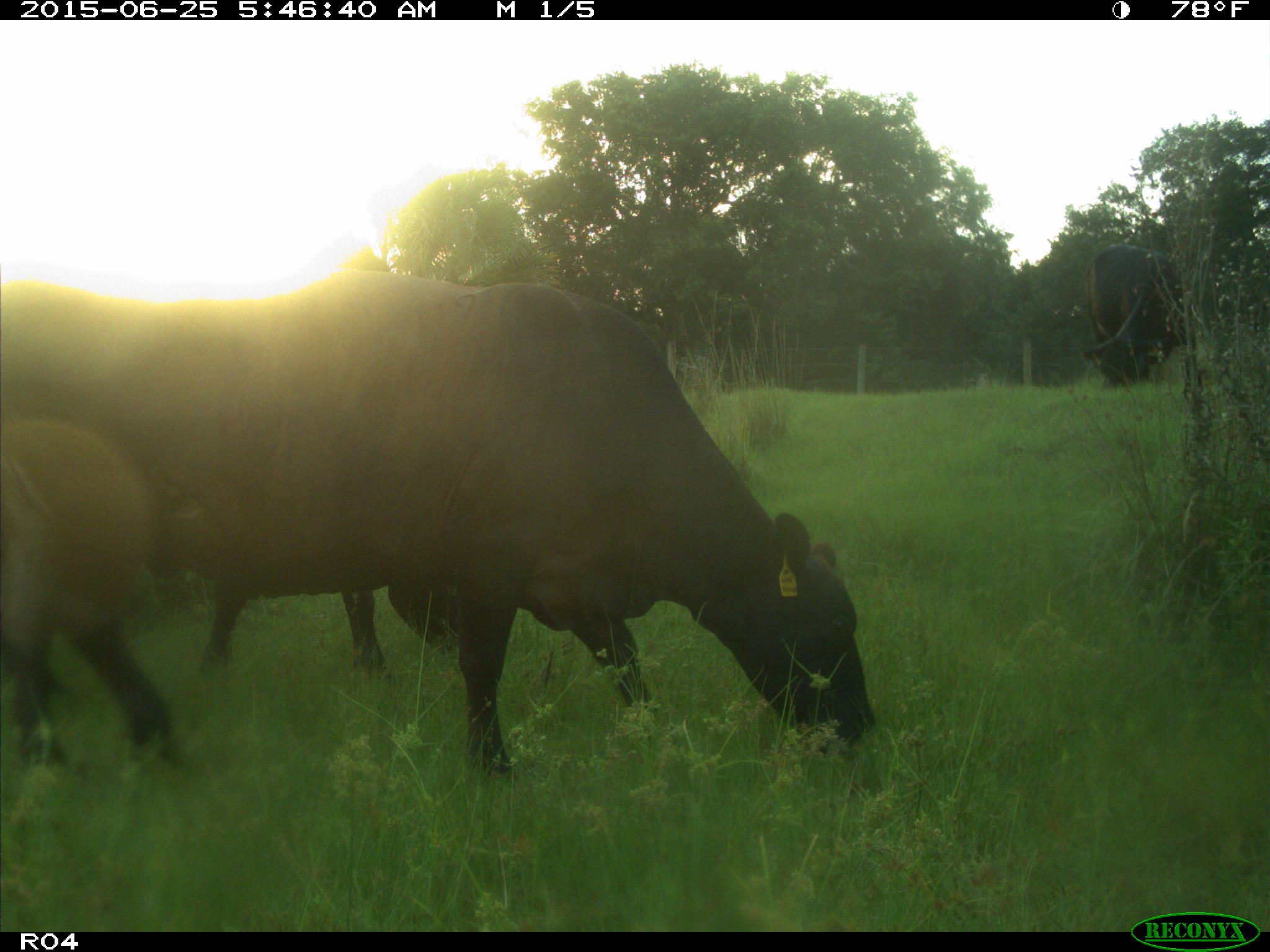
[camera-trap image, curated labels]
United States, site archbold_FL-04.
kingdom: Animalia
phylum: Chordata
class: Mammalia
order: Artiodactyla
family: Bovidae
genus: Bos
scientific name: Bos taurus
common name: domestic cow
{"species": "Bos taurus (domestic cow)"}